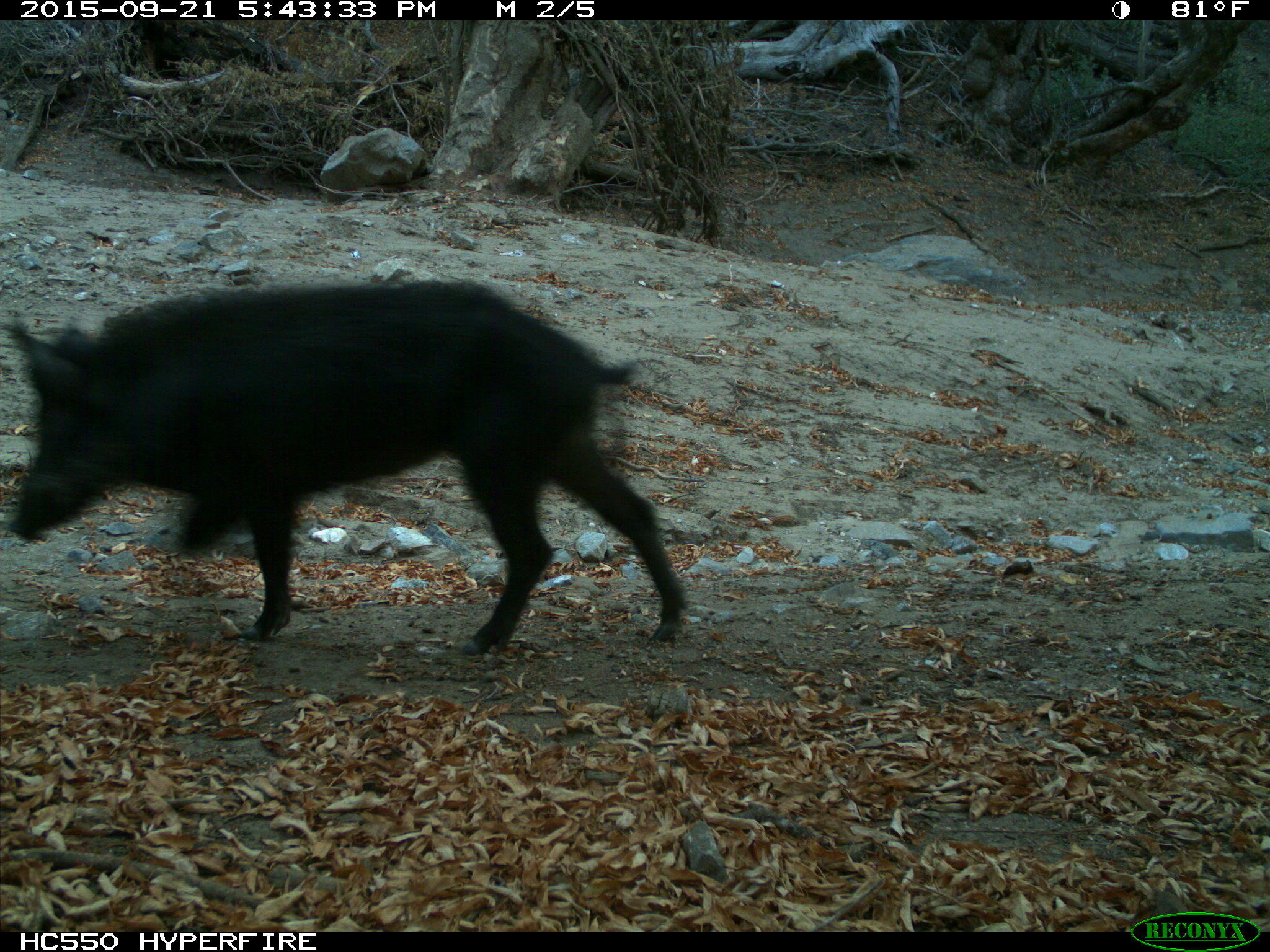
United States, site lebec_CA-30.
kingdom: Animalia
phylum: Chordata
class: Mammalia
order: Artiodactyla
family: Suidae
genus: Sus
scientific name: Sus scrofa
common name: wild boar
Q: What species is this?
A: Sus scrofa (wild boar).